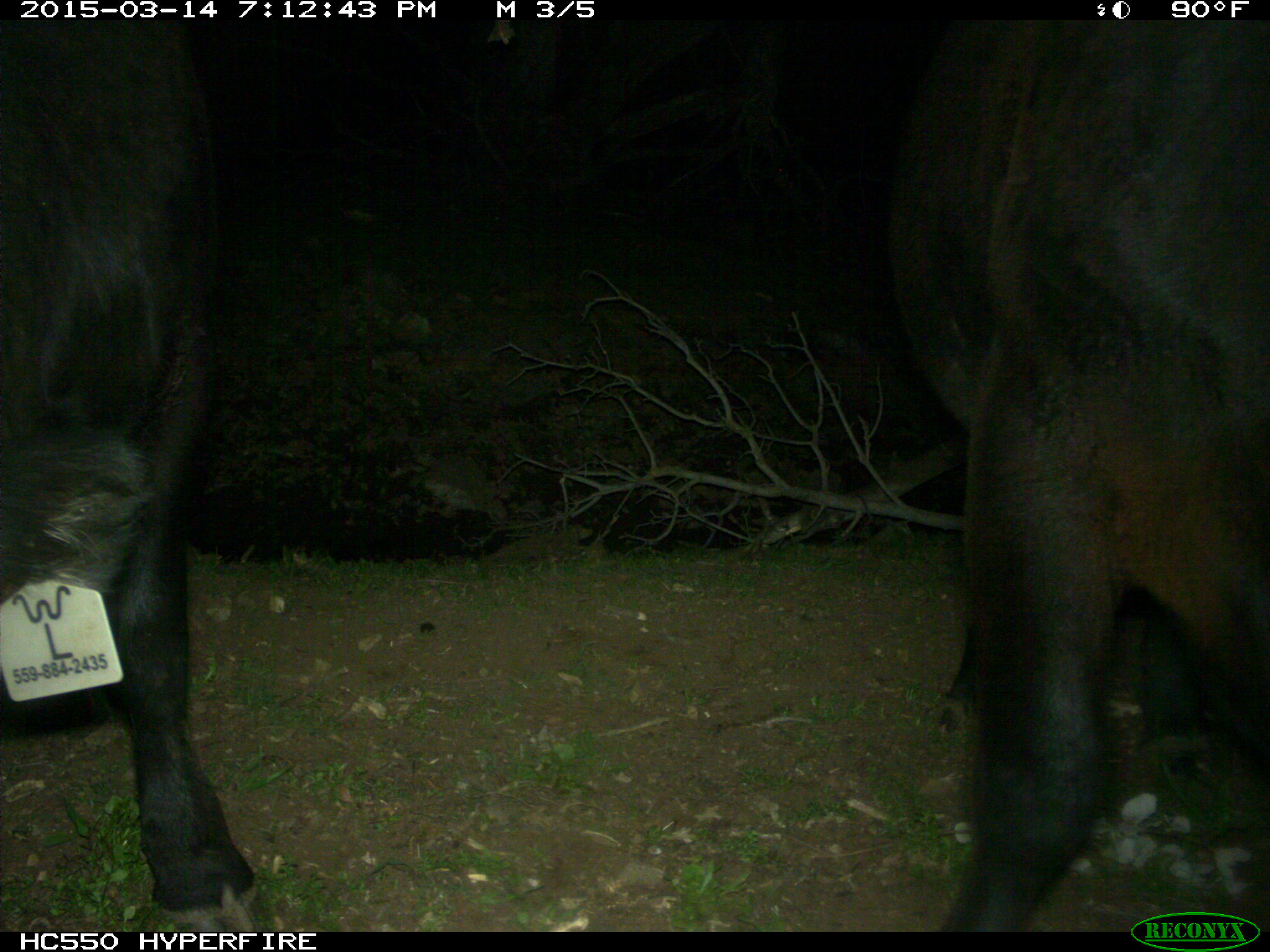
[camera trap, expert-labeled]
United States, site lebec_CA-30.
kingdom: Animalia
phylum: Chordata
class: Mammalia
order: Artiodactyla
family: Bovidae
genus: Bos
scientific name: Bos taurus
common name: domestic cow